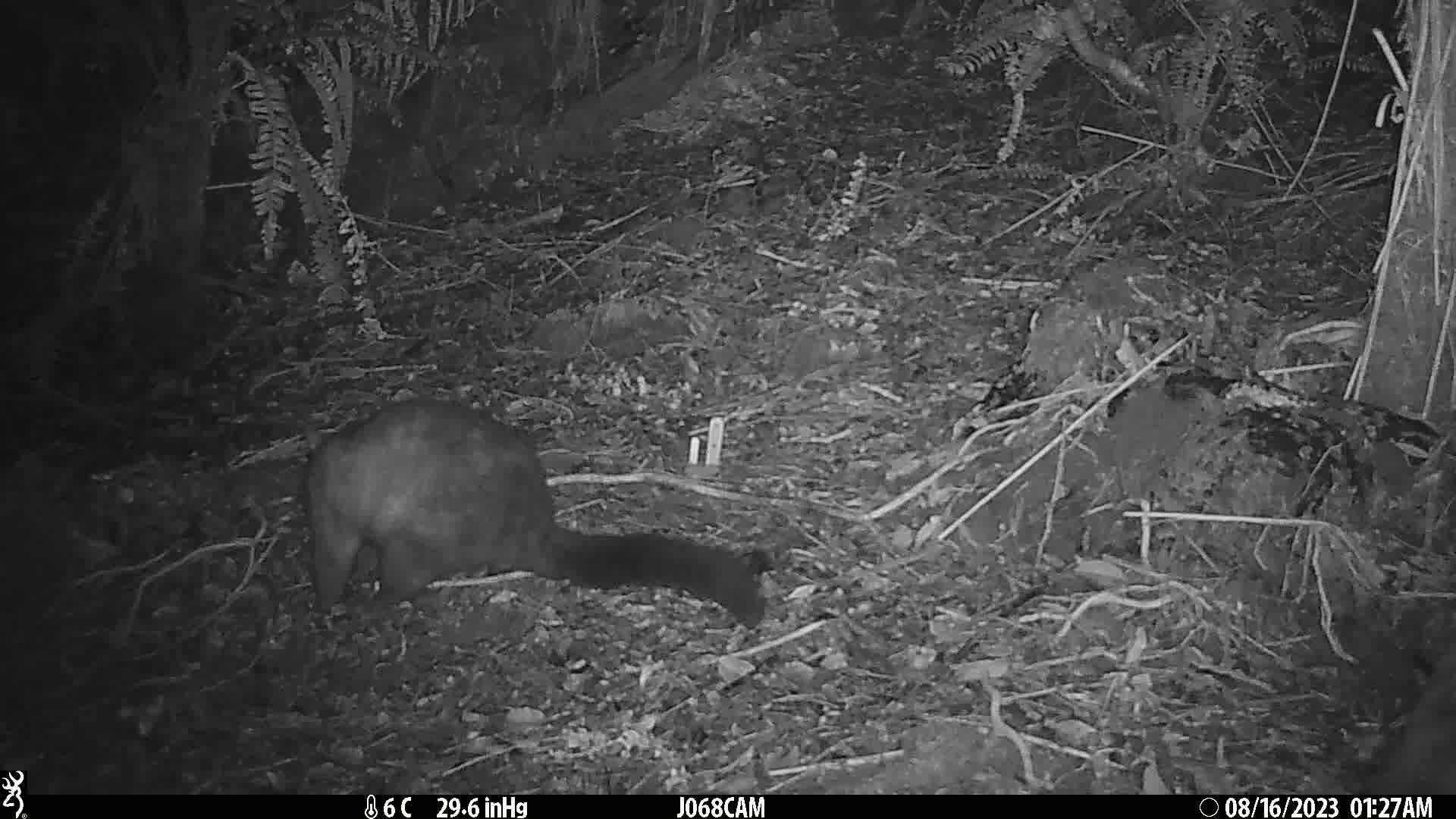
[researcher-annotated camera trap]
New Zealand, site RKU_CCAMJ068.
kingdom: Animalia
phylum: Chordata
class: Mammalia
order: Diprotodontia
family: Phalangeridae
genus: Trichosurus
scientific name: Trichosurus vulpecula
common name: common brushtail possum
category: possum